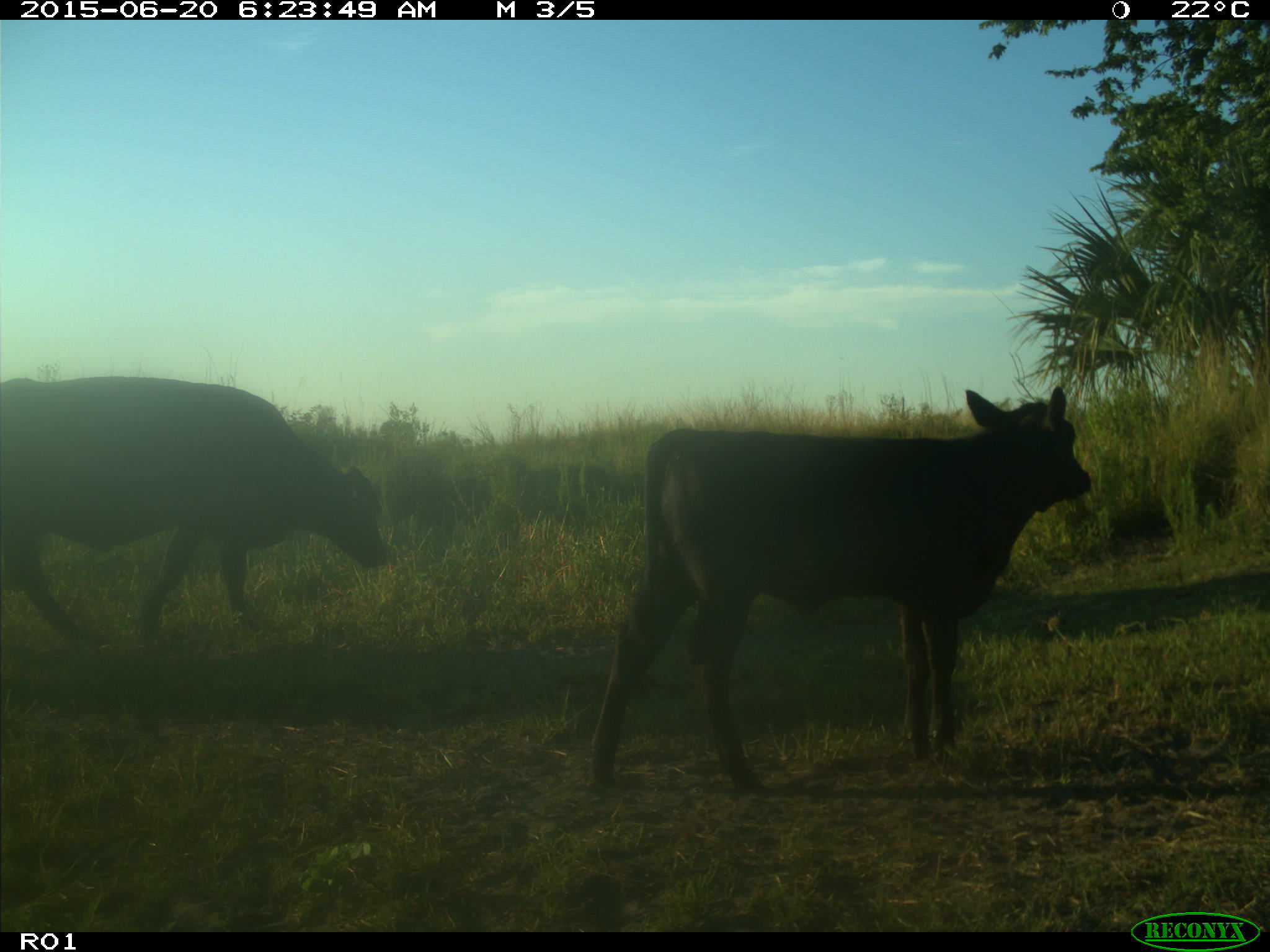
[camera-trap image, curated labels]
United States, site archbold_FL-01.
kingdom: Animalia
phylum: Chordata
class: Mammalia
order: Artiodactyla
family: Bovidae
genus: Bos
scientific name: Bos taurus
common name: domestic cow